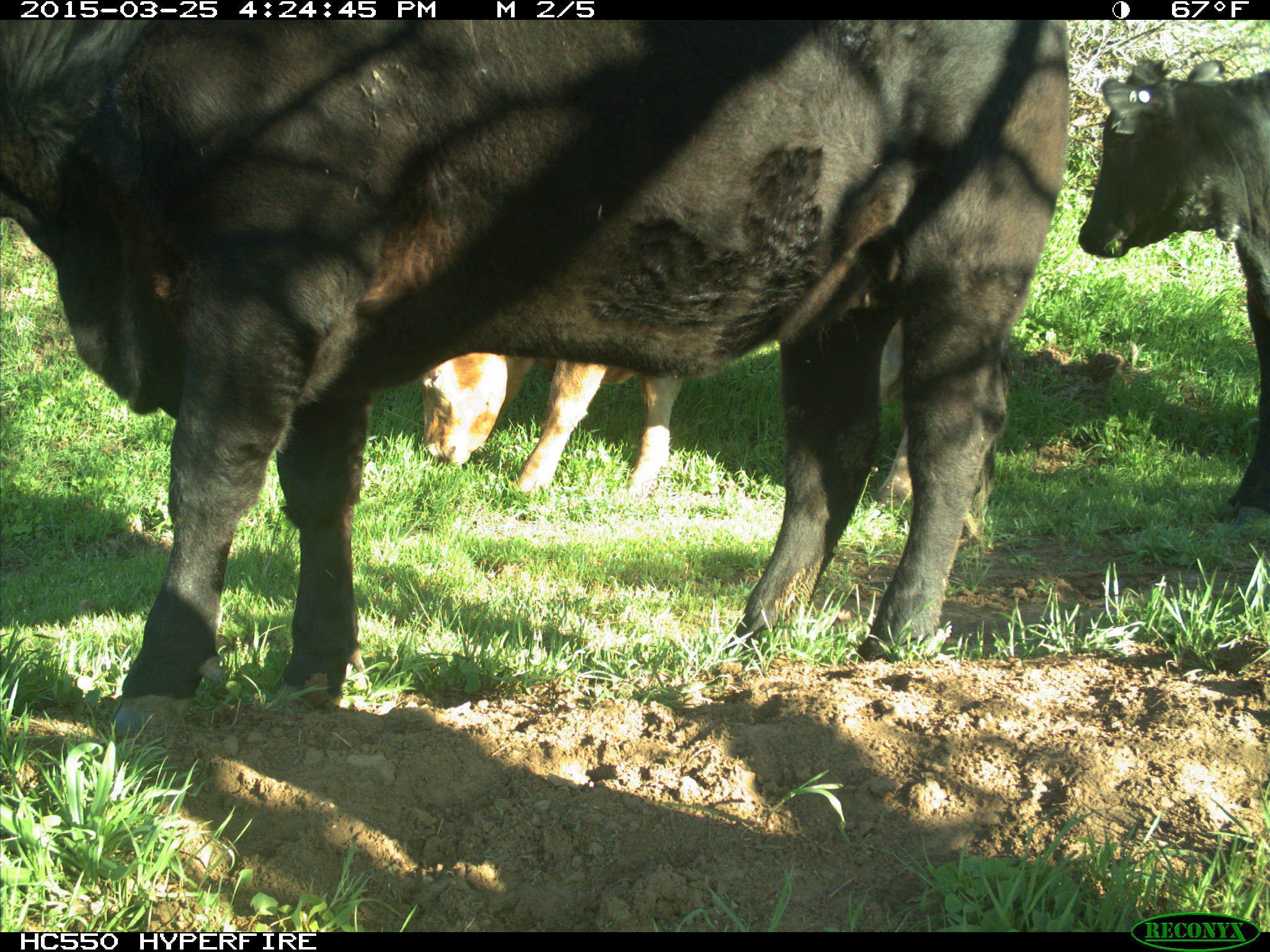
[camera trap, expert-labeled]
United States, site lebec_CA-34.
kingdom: Animalia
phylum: Chordata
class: Mammalia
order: Artiodactyla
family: Bovidae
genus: Bos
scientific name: Bos taurus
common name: domestic cow